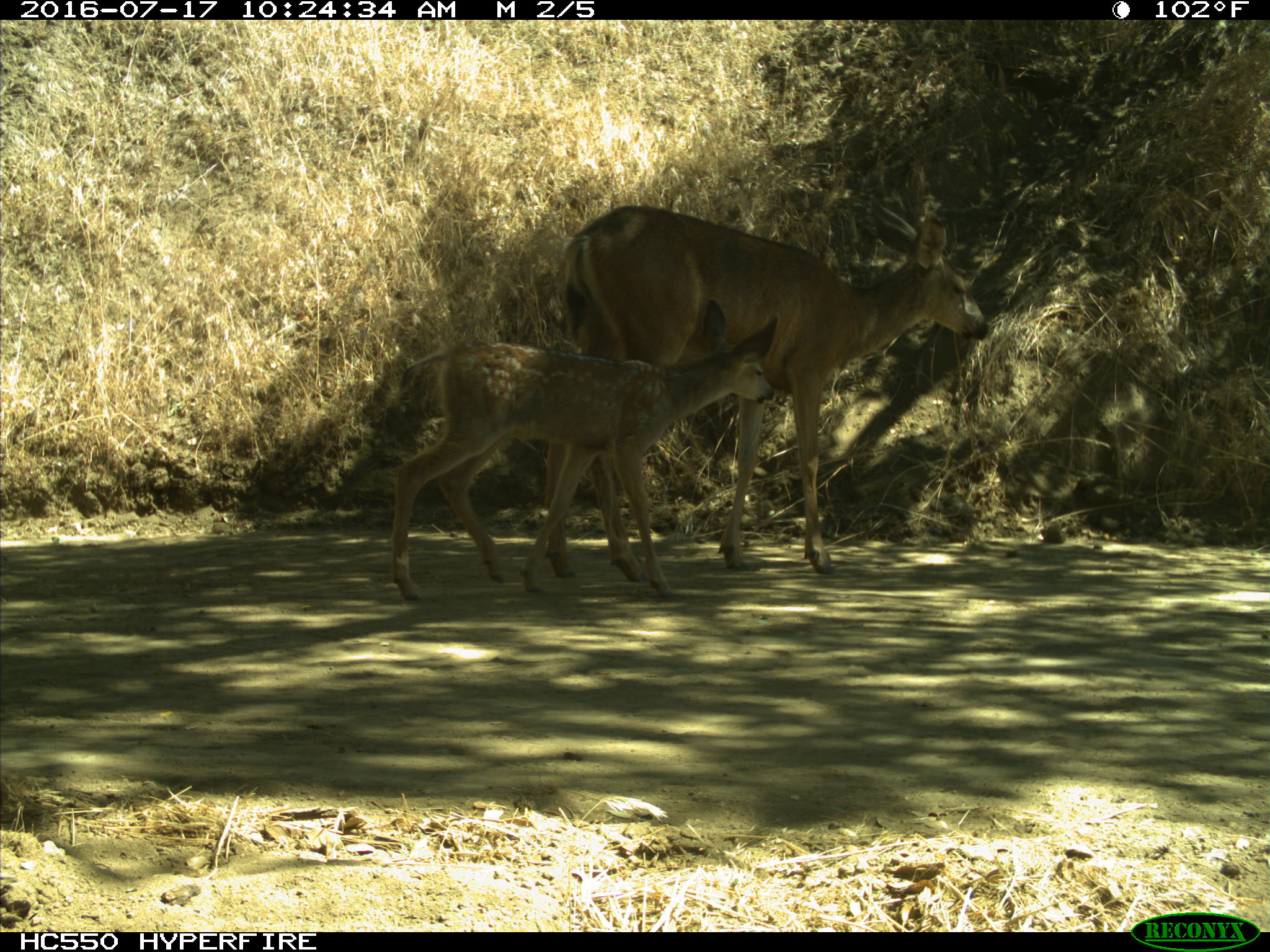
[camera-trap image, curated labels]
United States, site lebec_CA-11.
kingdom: Animalia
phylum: Chordata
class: Mammalia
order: Artiodactyla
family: Cervidae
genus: Odocoileus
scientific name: Odocoileus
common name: deer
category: unidentified deer